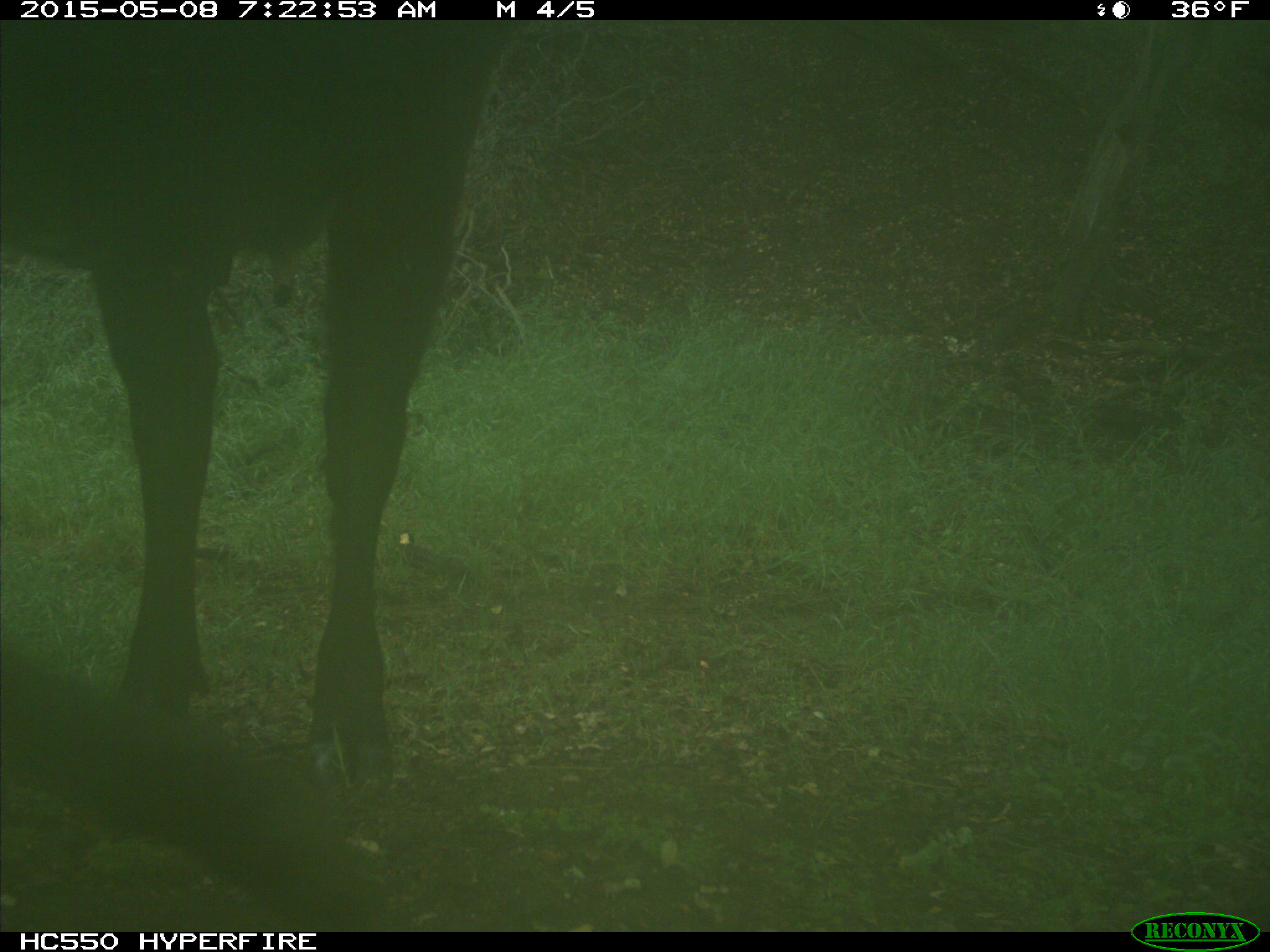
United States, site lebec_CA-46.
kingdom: Animalia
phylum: Chordata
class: Mammalia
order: Artiodactyla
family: Bovidae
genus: Bos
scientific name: Bos taurus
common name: domestic cow